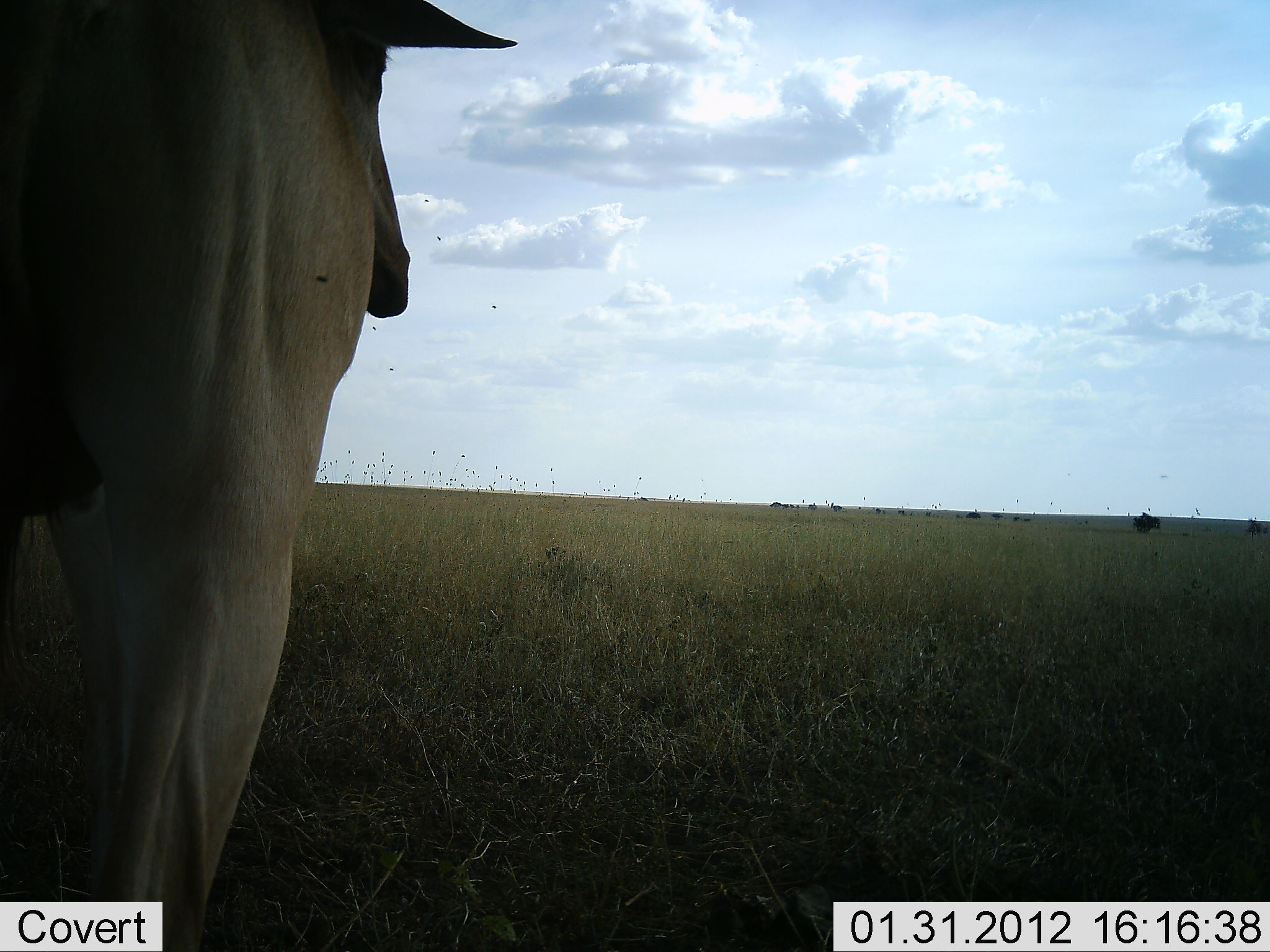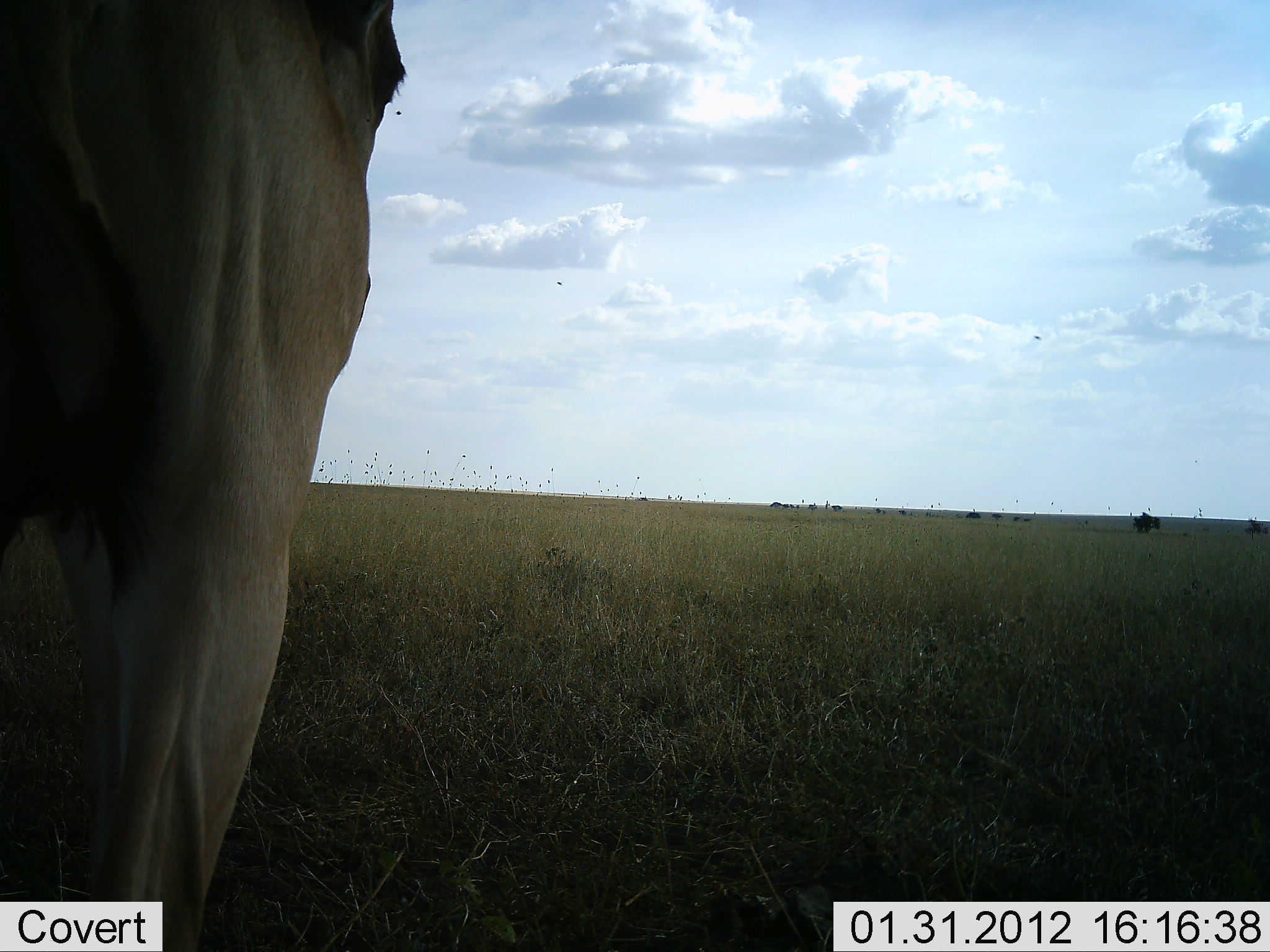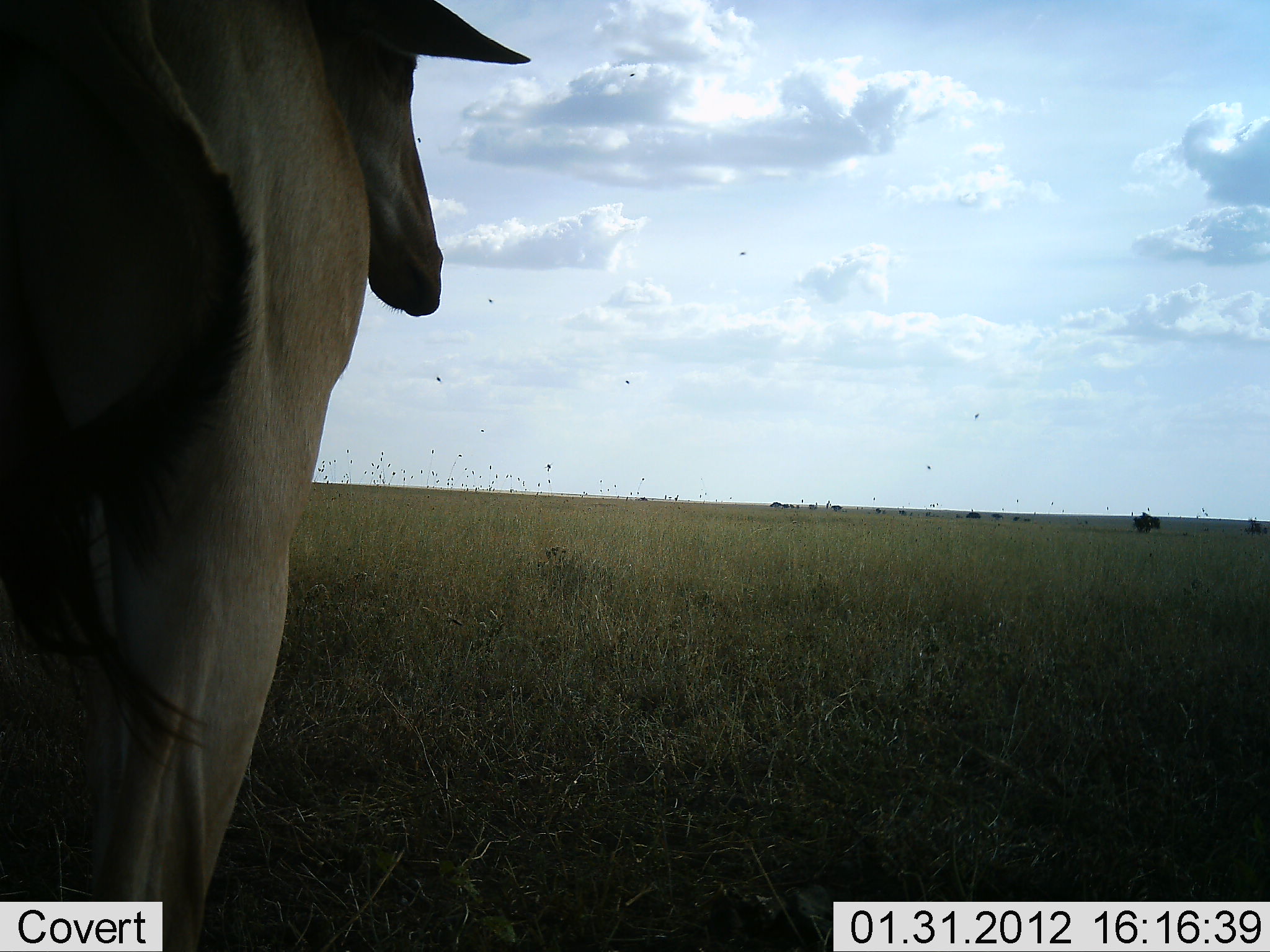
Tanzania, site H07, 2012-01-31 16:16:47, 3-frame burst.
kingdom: Animalia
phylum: Chordata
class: Mammalia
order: Artiodactyla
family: Bovidae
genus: Alcelaphus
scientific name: Alcelaphus buselaphus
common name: hartebeest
Hartebeest (Alcelaphus buselaphus), count 1. Behavior (volunteer vote fractions): standing 100%, resting 0%, moving 0%, interacting 0%. Young present (vote fraction): 0%. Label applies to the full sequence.